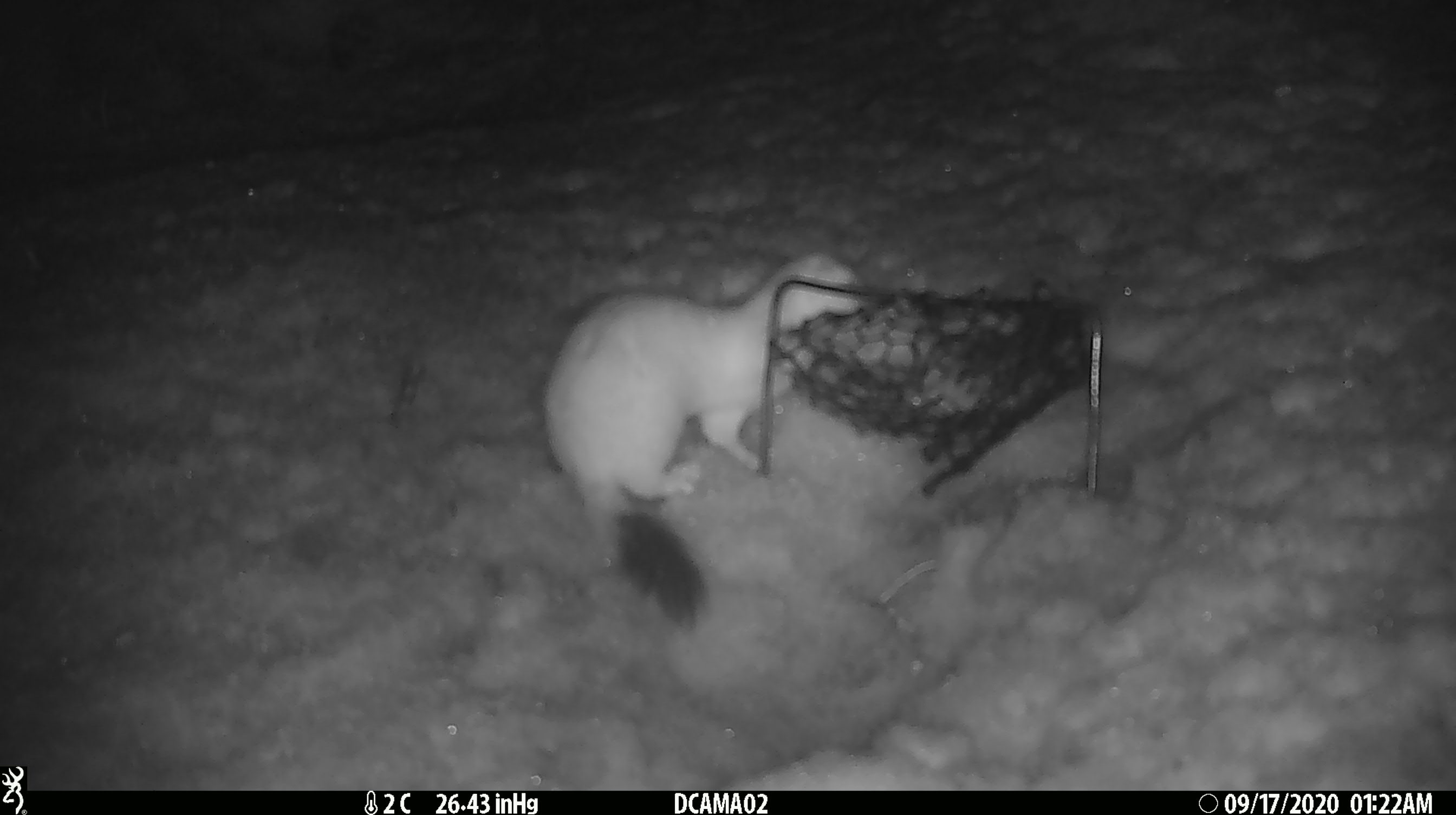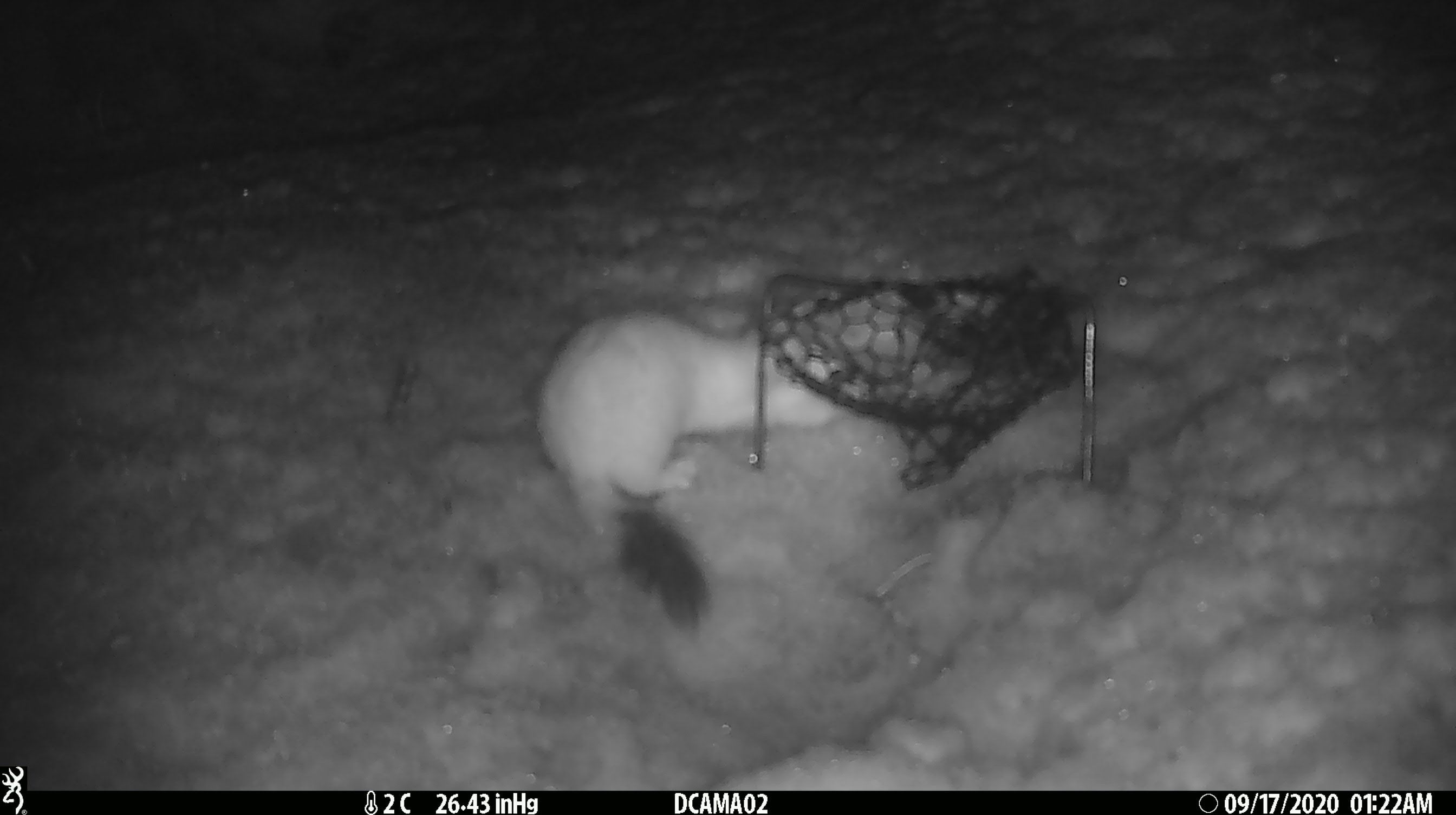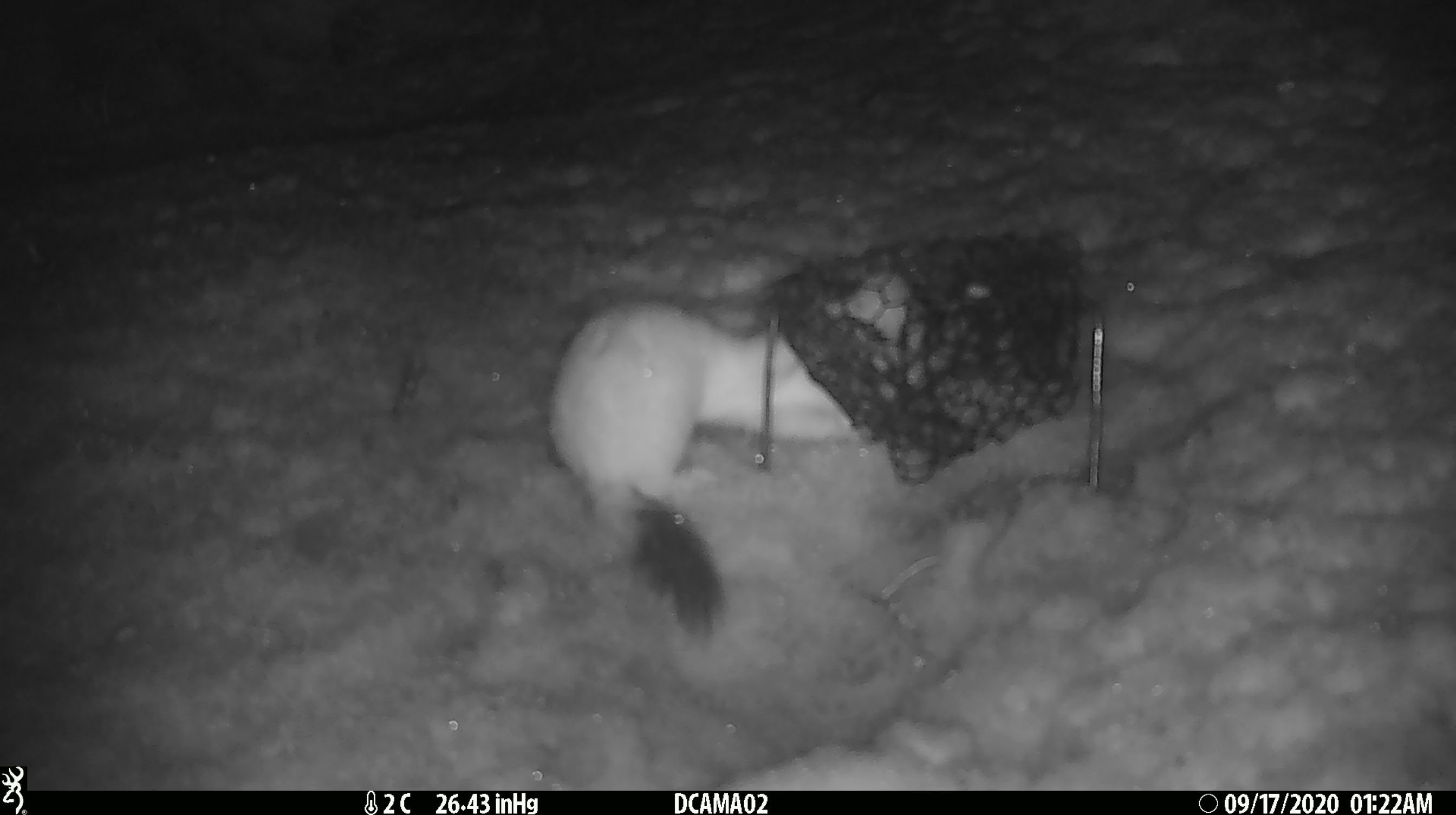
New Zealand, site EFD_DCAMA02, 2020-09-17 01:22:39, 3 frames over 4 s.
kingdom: Animalia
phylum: Chordata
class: Mammalia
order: Carnivora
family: Mustelidae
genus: Mustela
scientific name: Mustela erminea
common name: stoat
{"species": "stoat (Mustela erminea)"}